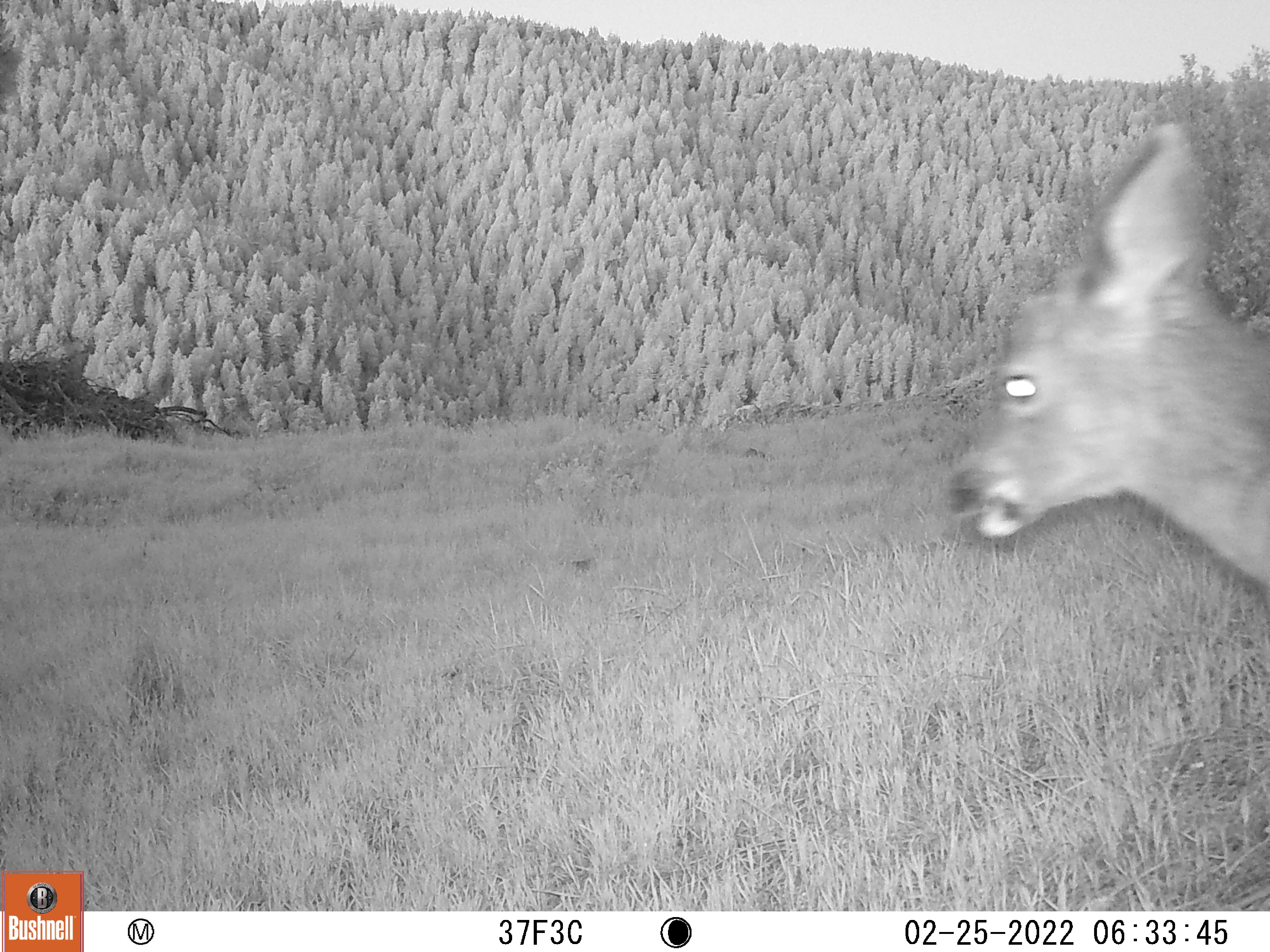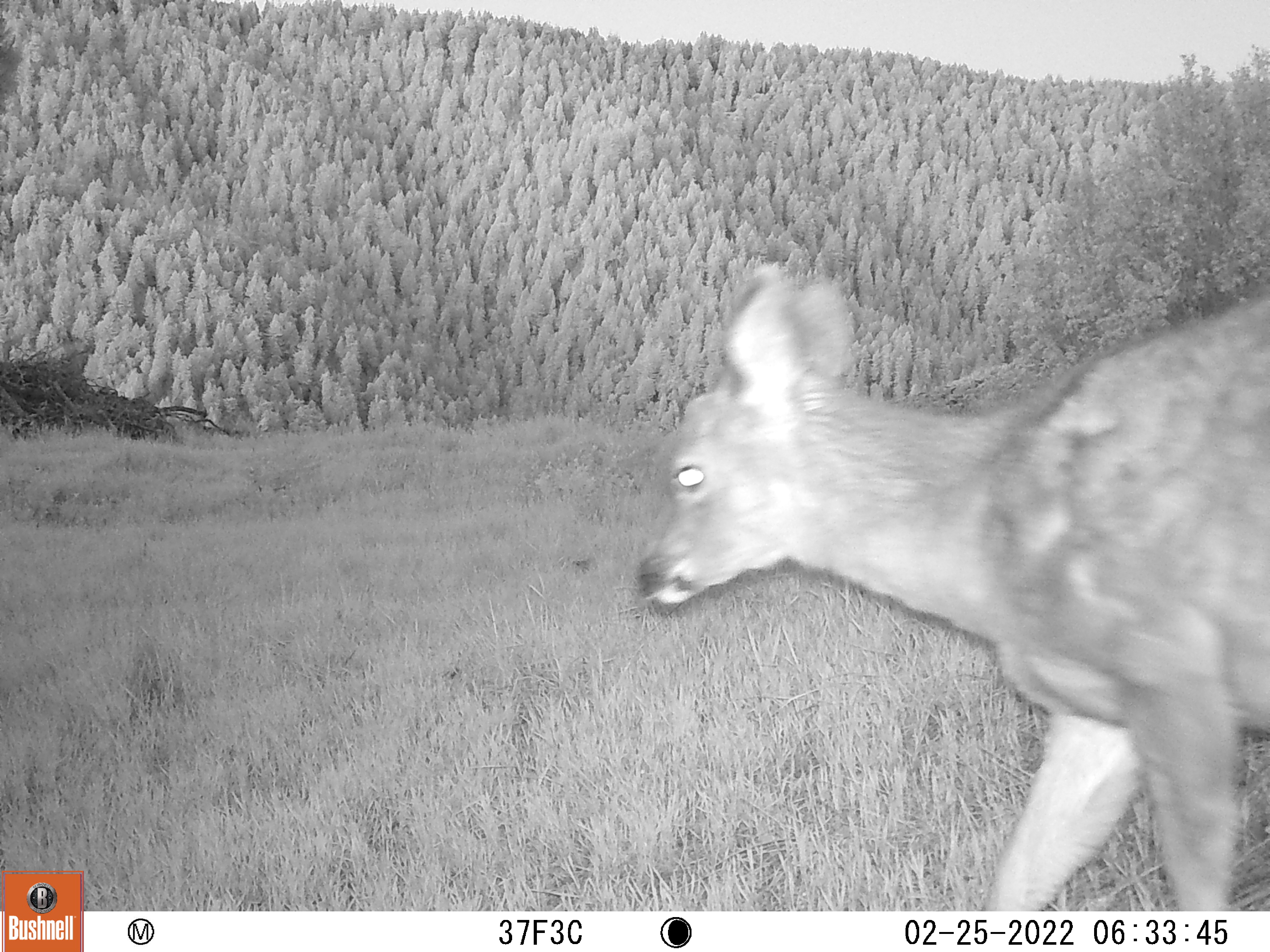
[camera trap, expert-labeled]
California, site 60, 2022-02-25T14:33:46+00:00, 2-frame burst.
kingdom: Animalia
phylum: Chordata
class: Mammalia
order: Artiodactyla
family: Cervidae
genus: Odocoileus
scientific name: Odocoileus hemionus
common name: mule deer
Mule deer (Odocoileus hemionus).